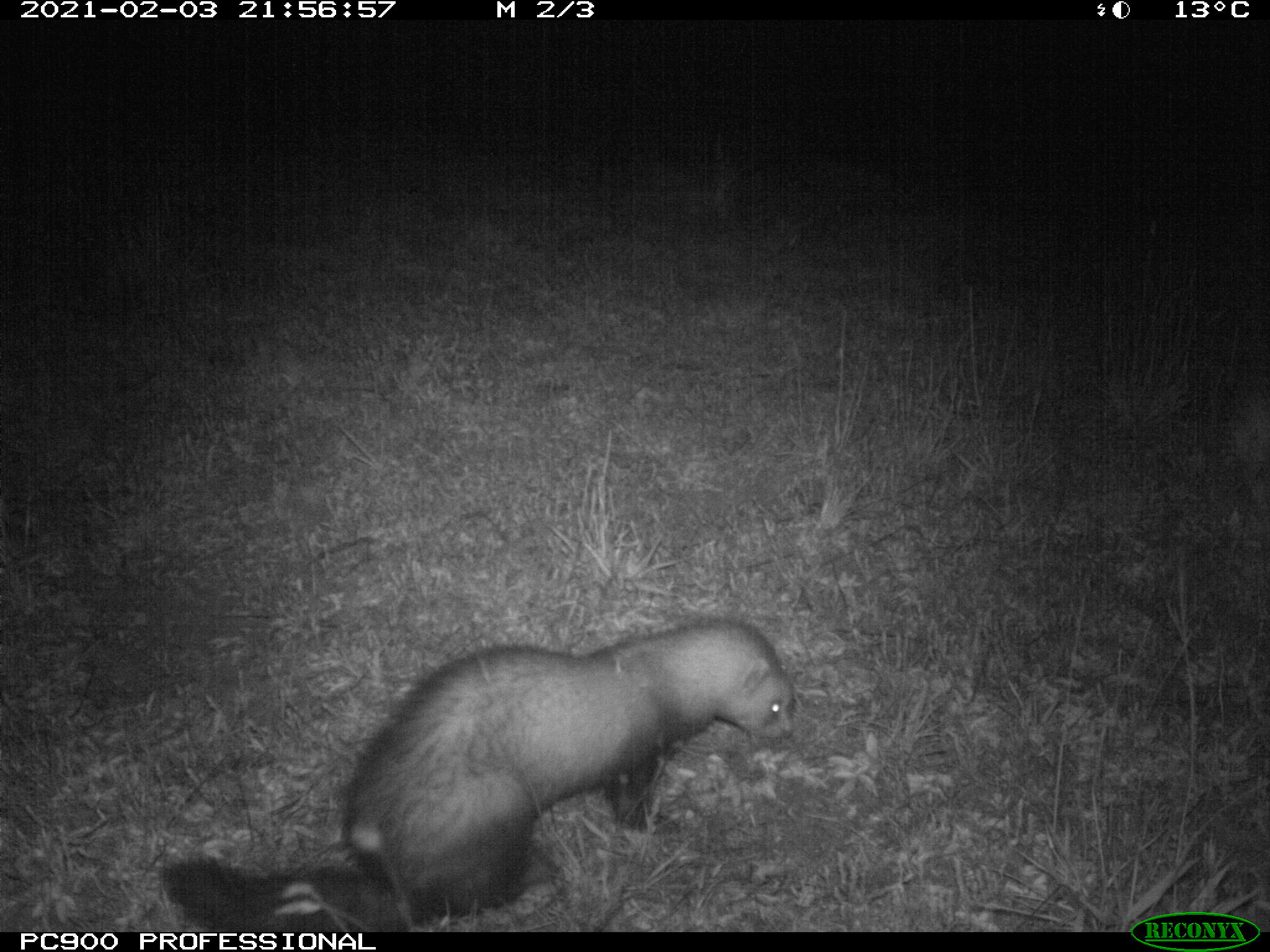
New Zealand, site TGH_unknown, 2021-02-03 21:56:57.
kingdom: Animalia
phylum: Chordata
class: Mammalia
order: Carnivora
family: Mustelidae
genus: Mustela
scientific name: Mustela furo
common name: ferret